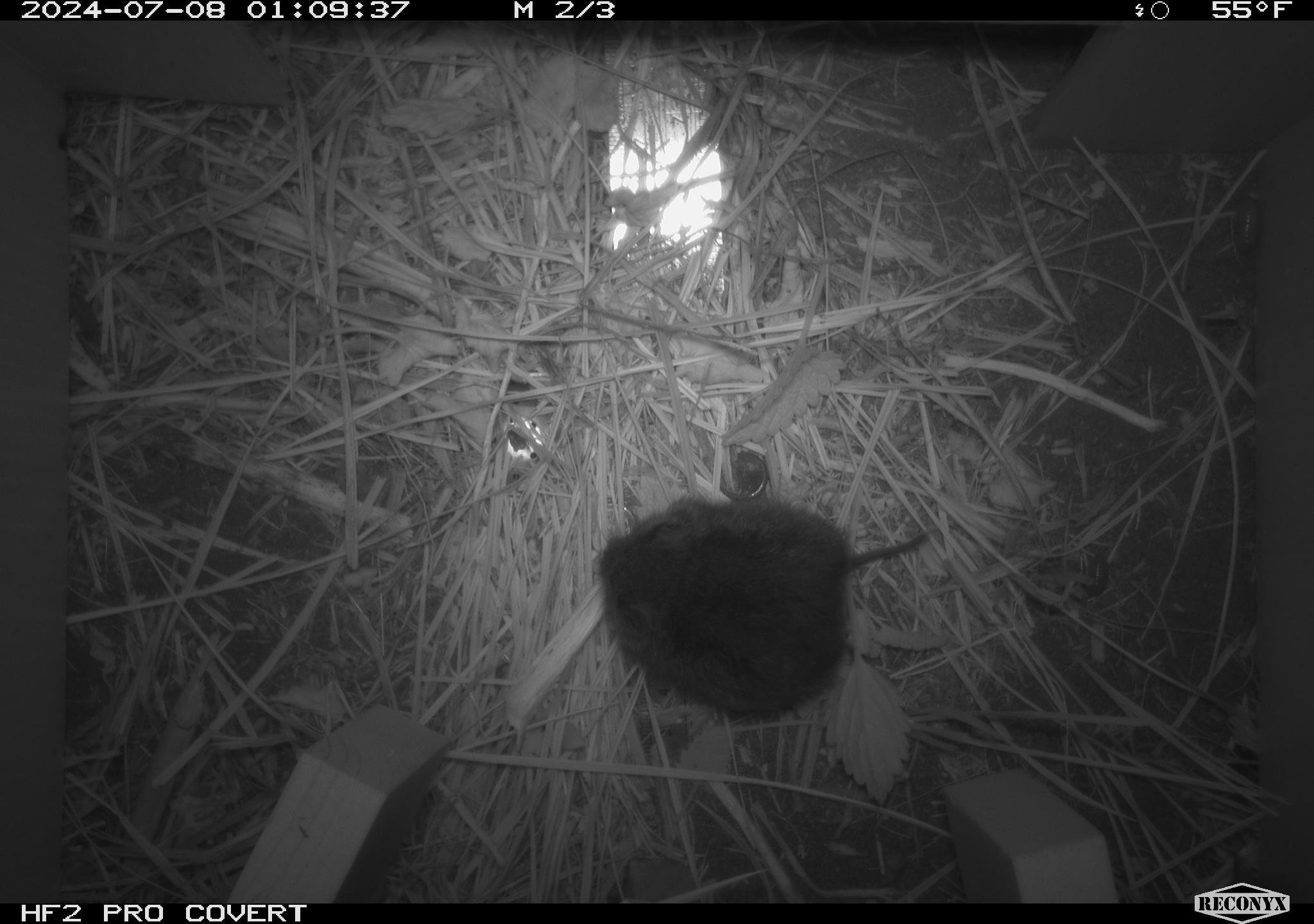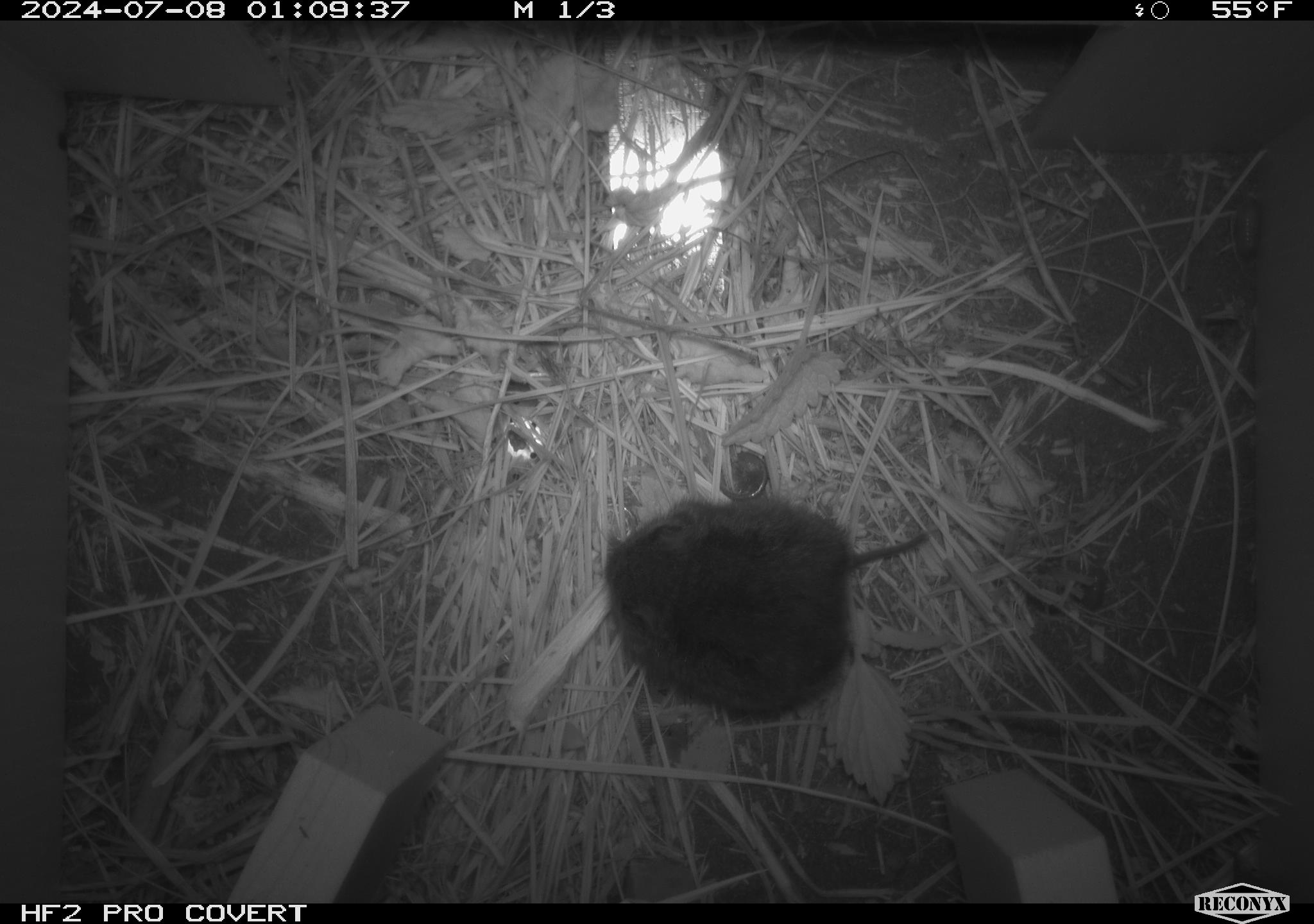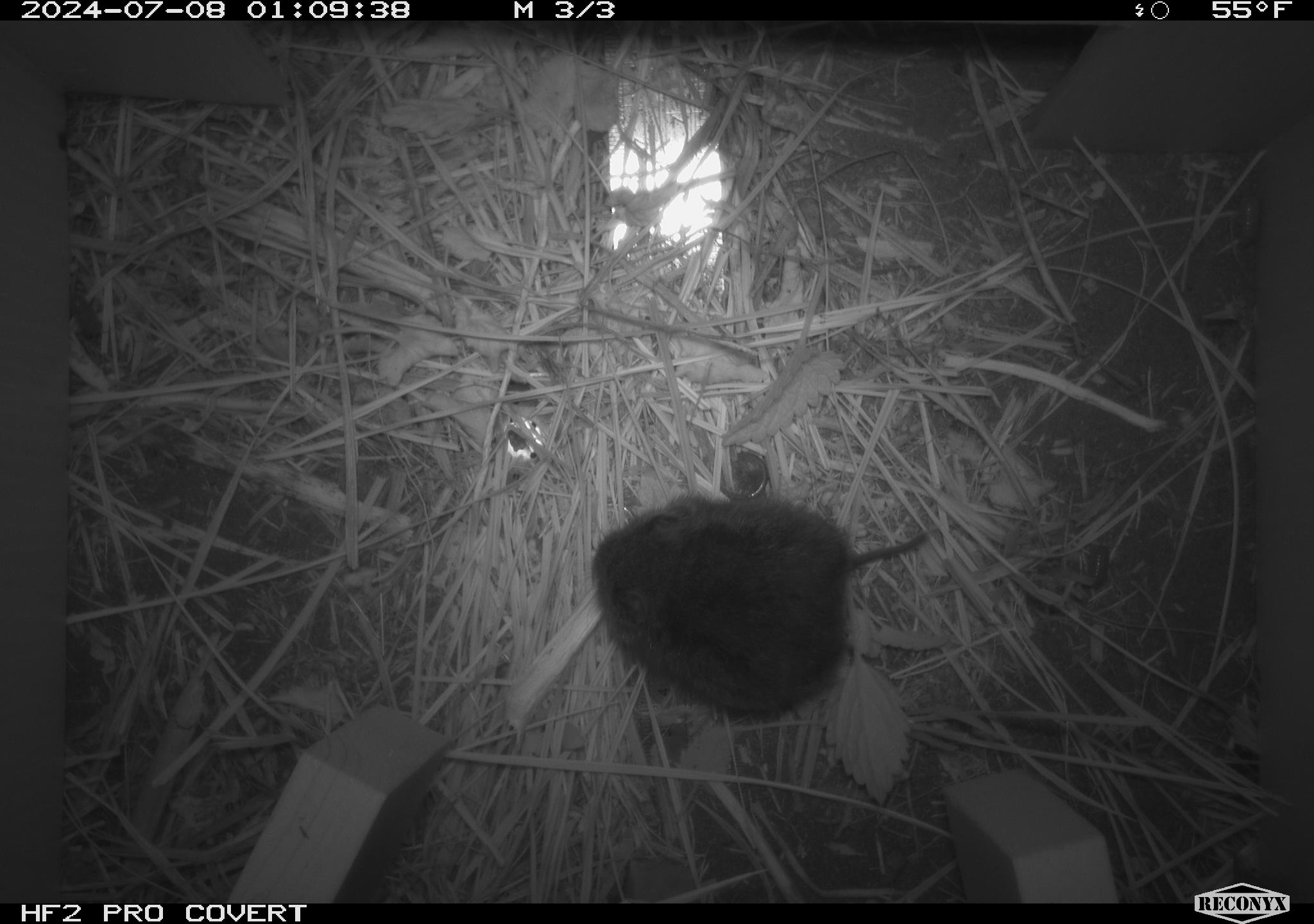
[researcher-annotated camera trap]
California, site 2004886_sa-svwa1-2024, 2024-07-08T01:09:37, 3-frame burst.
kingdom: Animalia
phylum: Chordata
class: Mammalia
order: Rodentia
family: Cricetidae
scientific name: Arvicolinae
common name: voles, lemmings, and muskrats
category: arvicolinae subfamily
Arvicolinae subfamily (voles, lemmings, and muskrats) (Arvicolinae).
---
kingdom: Animalia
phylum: Arthropoda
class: Malacostraca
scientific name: Malacostraca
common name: amphipods, crabs, isopods, krill, lobsters and shrimps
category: malacostracan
Malacostracan (amphipods, crabs, isopods, krill, lobsters and shrimps) (Malacostraca).